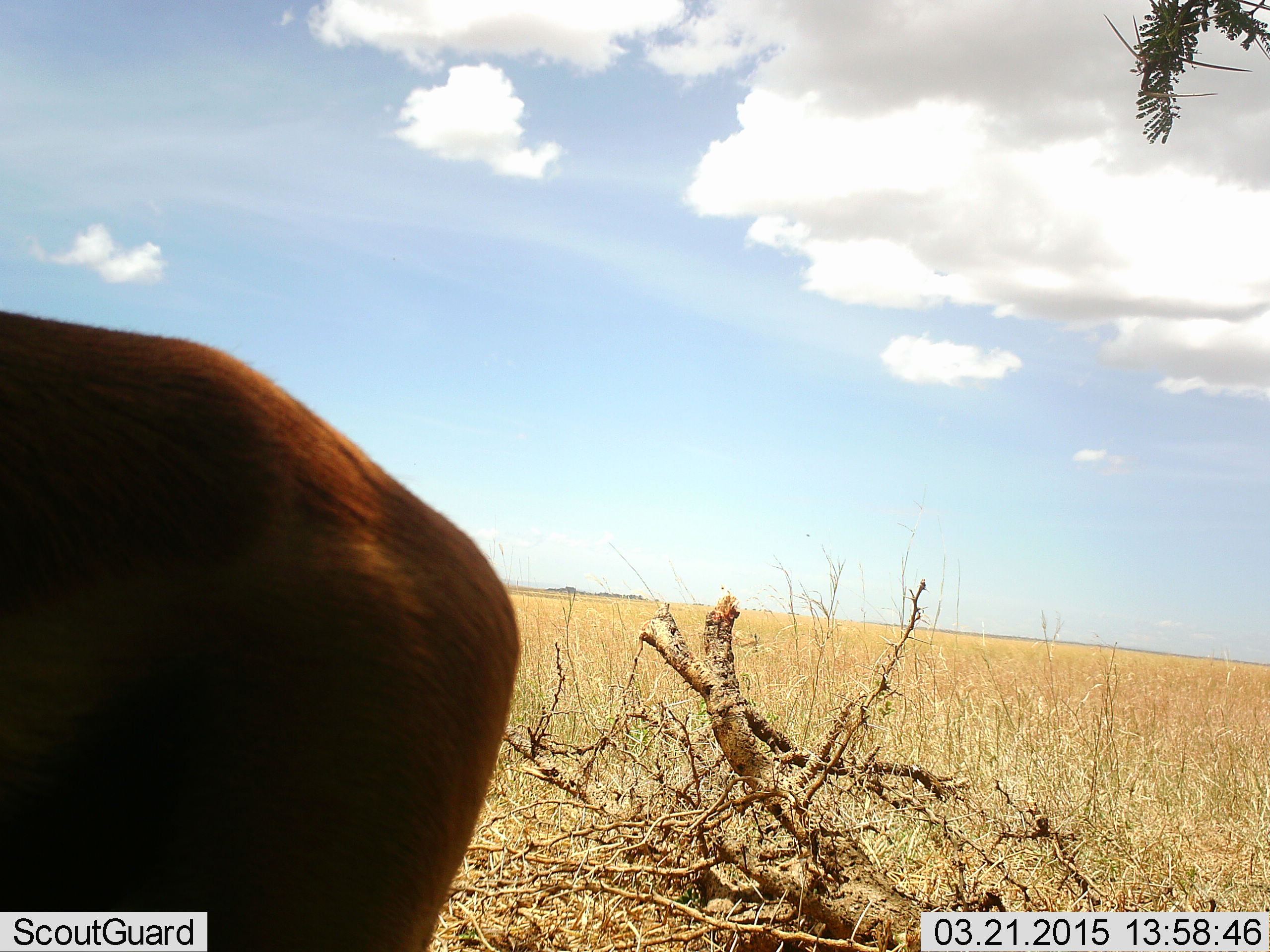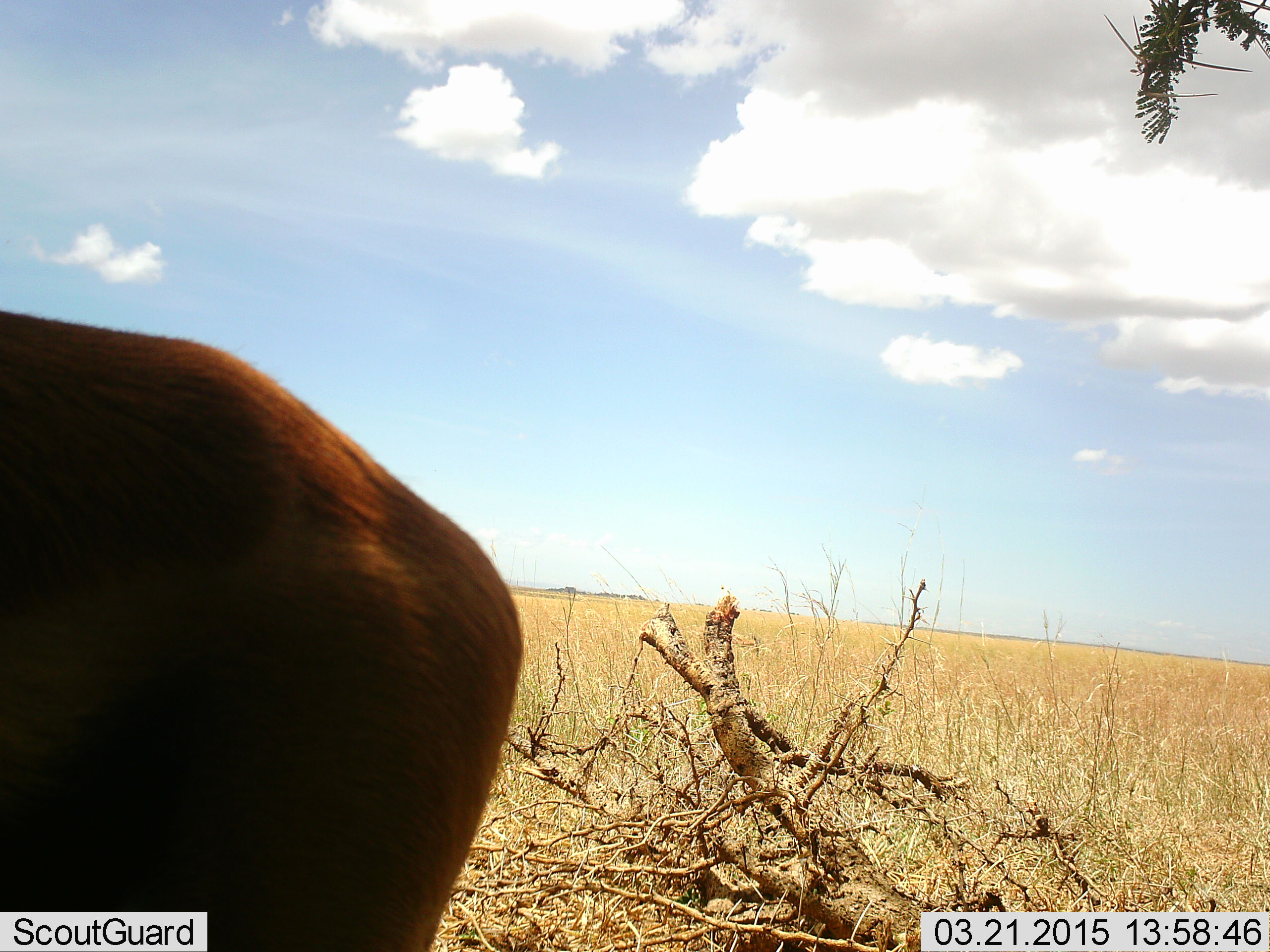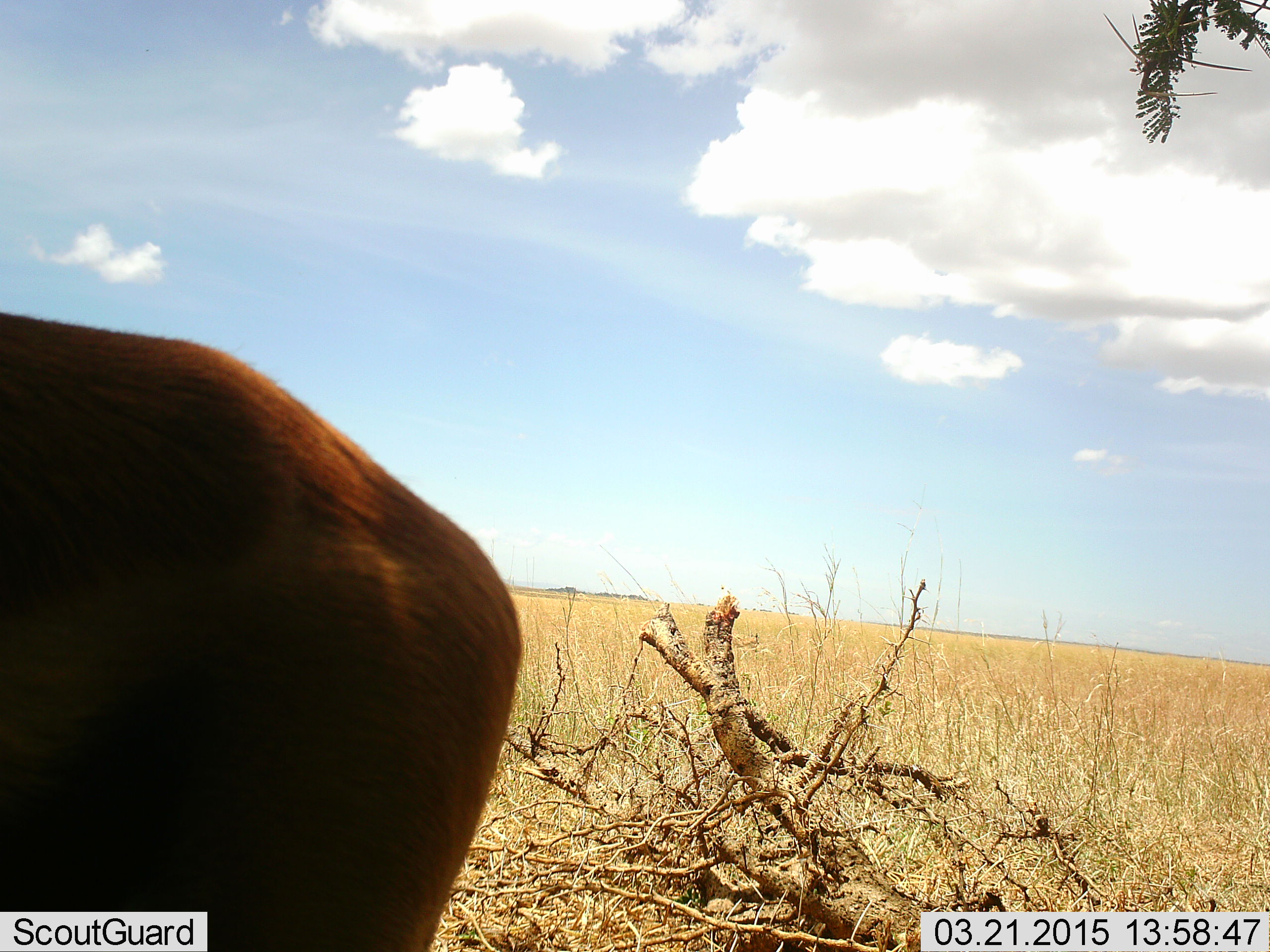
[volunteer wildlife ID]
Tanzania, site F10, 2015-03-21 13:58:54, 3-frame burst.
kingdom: Animalia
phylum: Chordata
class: Mammalia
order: Artiodactyla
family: Bovidae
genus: Eudorcas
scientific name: Eudorcas thomsonii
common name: thomson's gazelle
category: gazellethomsons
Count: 1.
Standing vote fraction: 100%.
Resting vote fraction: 0%.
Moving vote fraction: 0%.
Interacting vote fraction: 0%.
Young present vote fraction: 0%.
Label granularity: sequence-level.